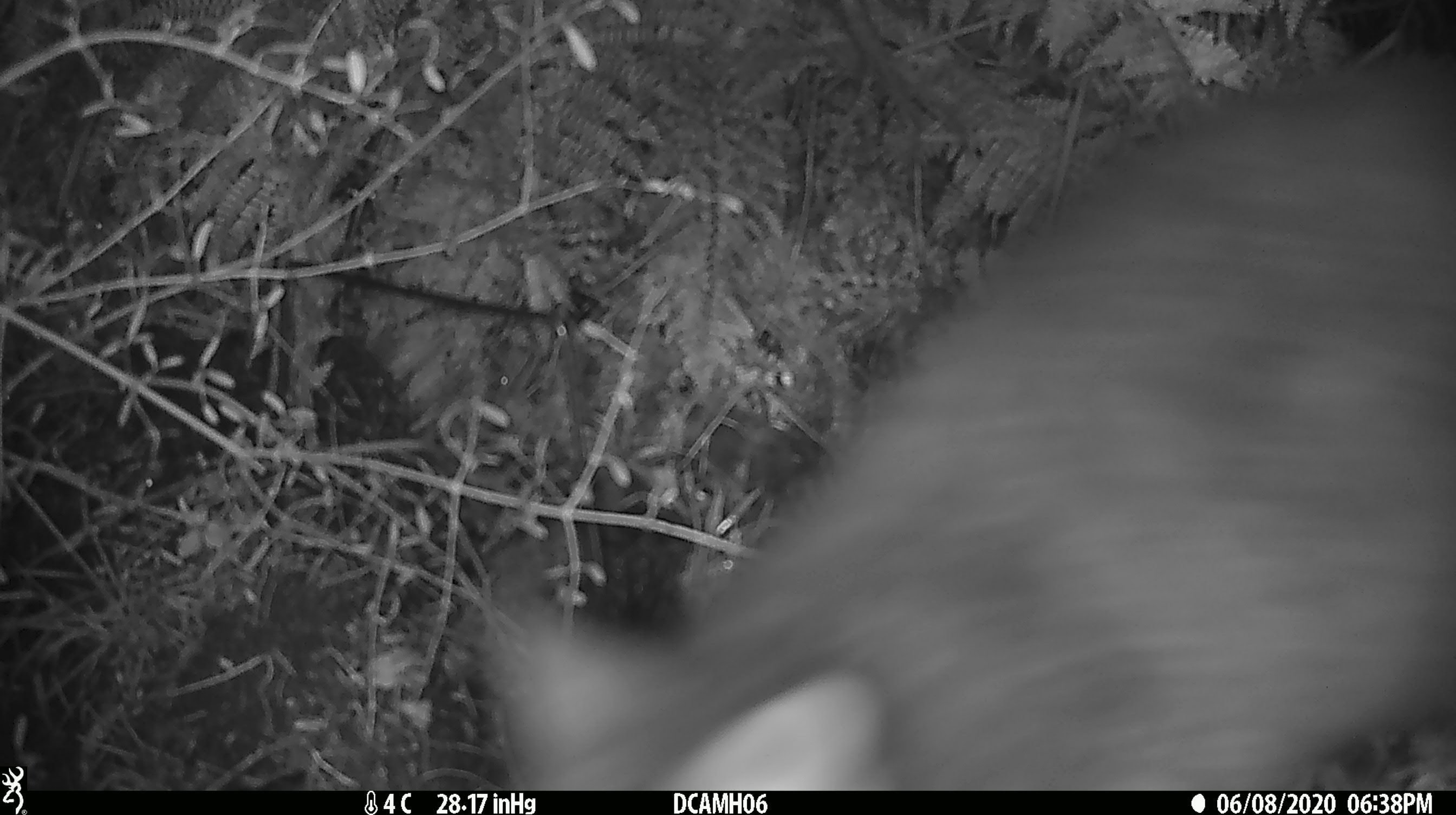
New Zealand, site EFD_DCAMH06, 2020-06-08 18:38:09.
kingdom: Animalia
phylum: Chordata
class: Mammalia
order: Diprotodontia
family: Phalangeridae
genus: Trichosurus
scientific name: Trichosurus vulpecula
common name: common brushtail possum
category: possum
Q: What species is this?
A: Possum (common brushtail possum) (Trichosurus vulpecula).